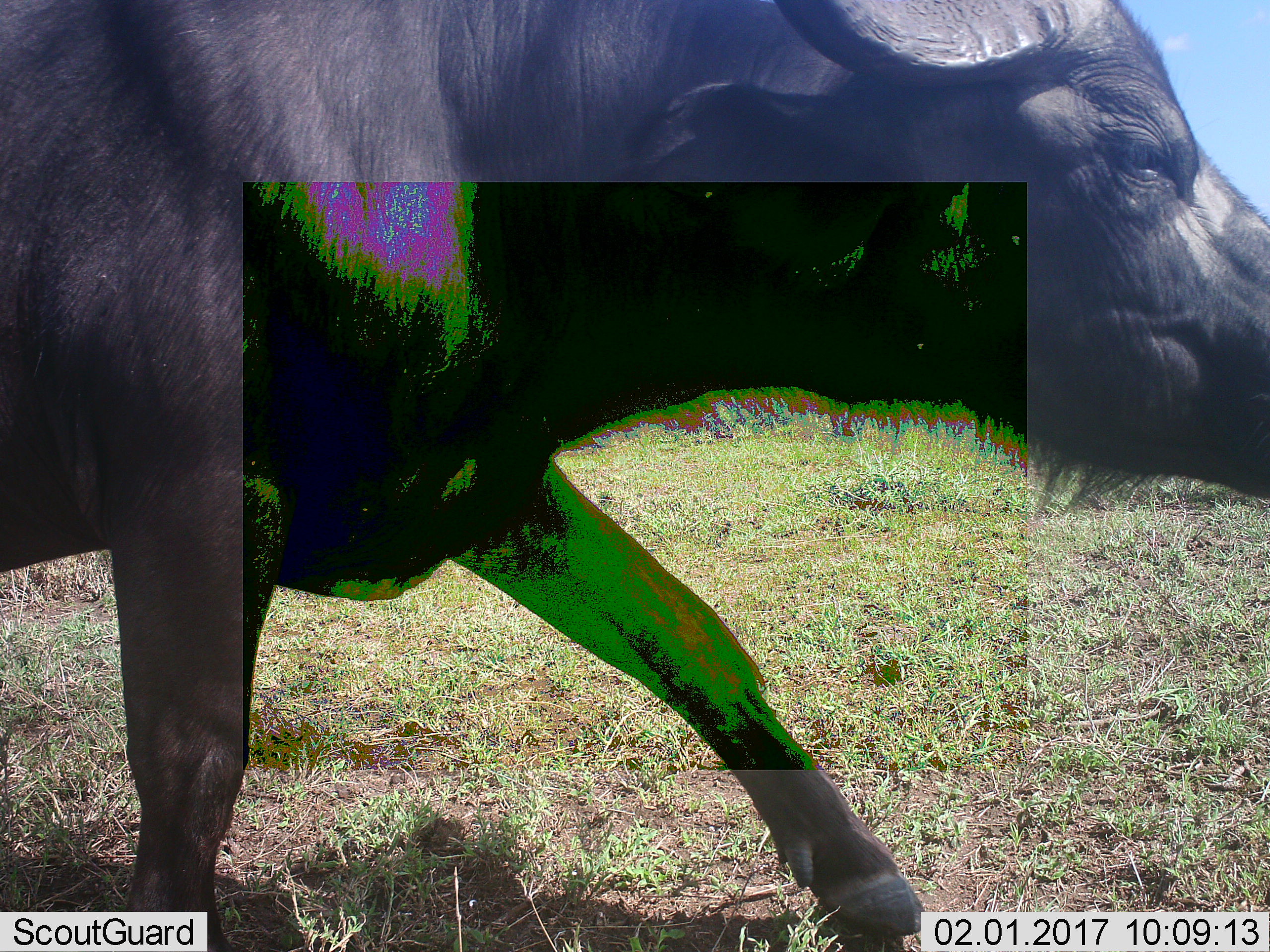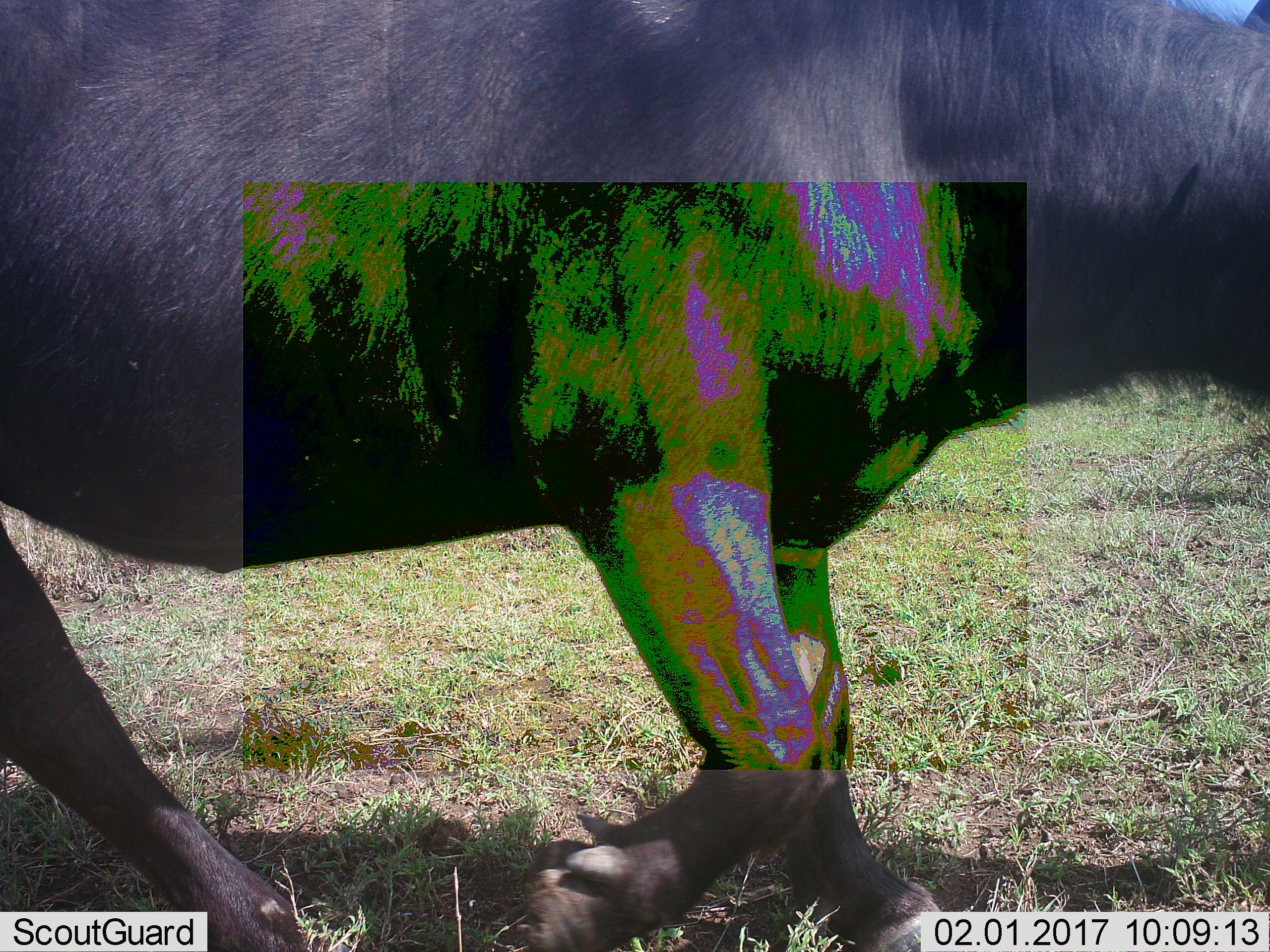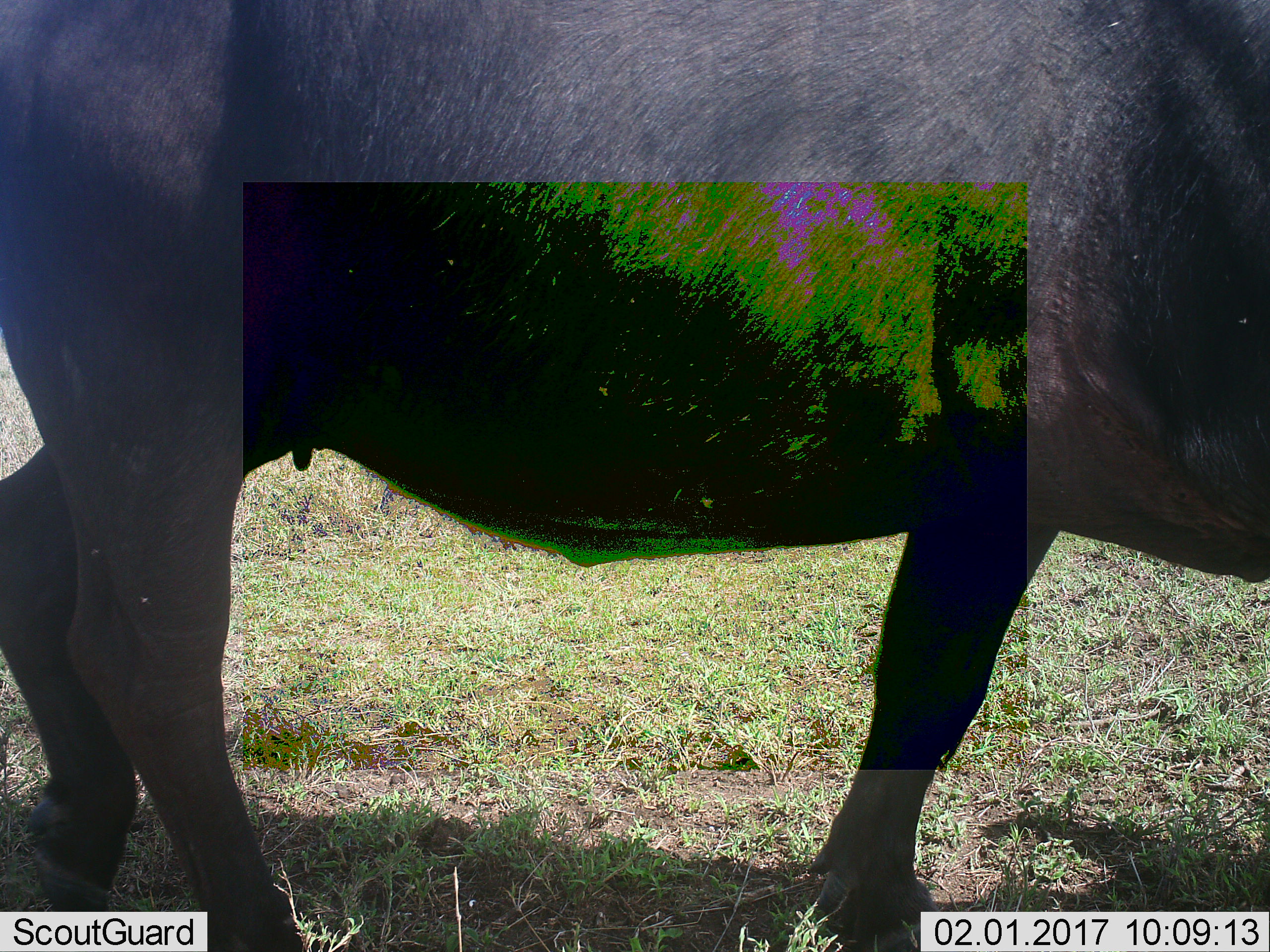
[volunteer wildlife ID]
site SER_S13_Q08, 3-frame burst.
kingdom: Animalia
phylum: Chordata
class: Mammalia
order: Artiodactyla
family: Bovidae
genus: Syncerus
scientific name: Syncerus caffer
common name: african buffalo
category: buffalo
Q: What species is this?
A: Buffalo (african buffalo) (Syncerus caffer).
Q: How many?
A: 1.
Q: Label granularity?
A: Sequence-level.